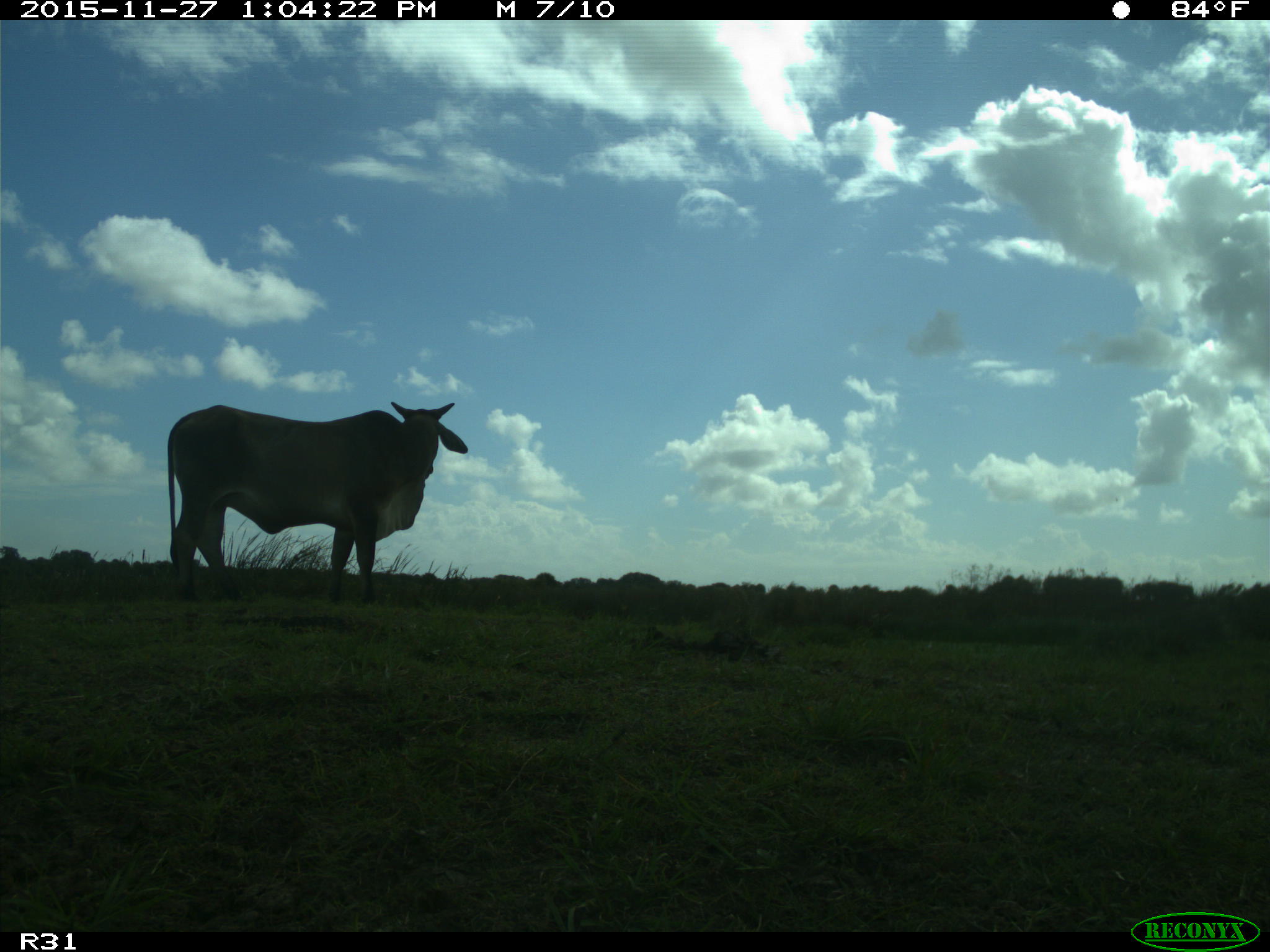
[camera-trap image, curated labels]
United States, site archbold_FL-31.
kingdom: Animalia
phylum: Chordata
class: Mammalia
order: Artiodactyla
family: Bovidae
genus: Bos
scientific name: Bos taurus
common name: domestic cow